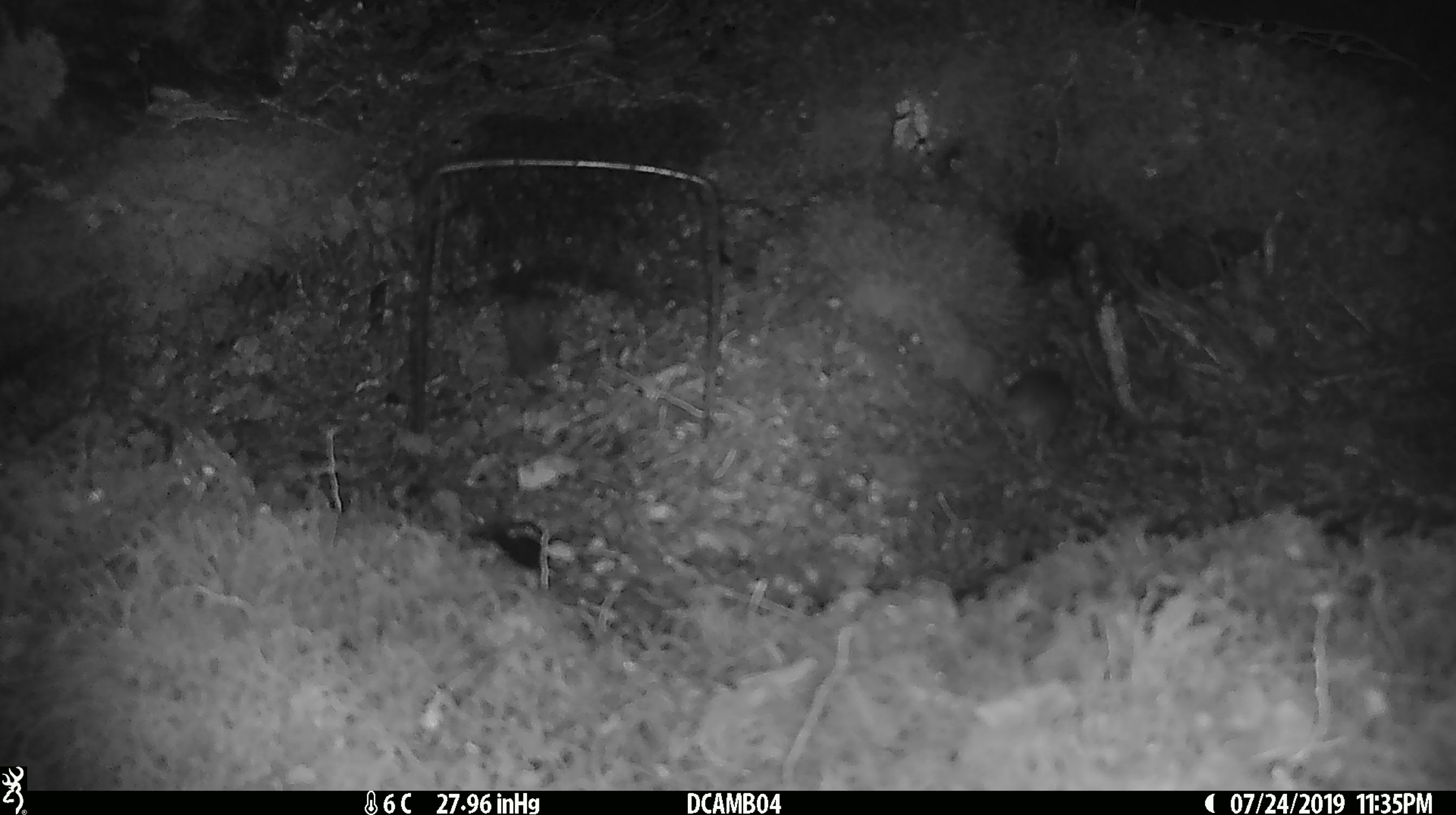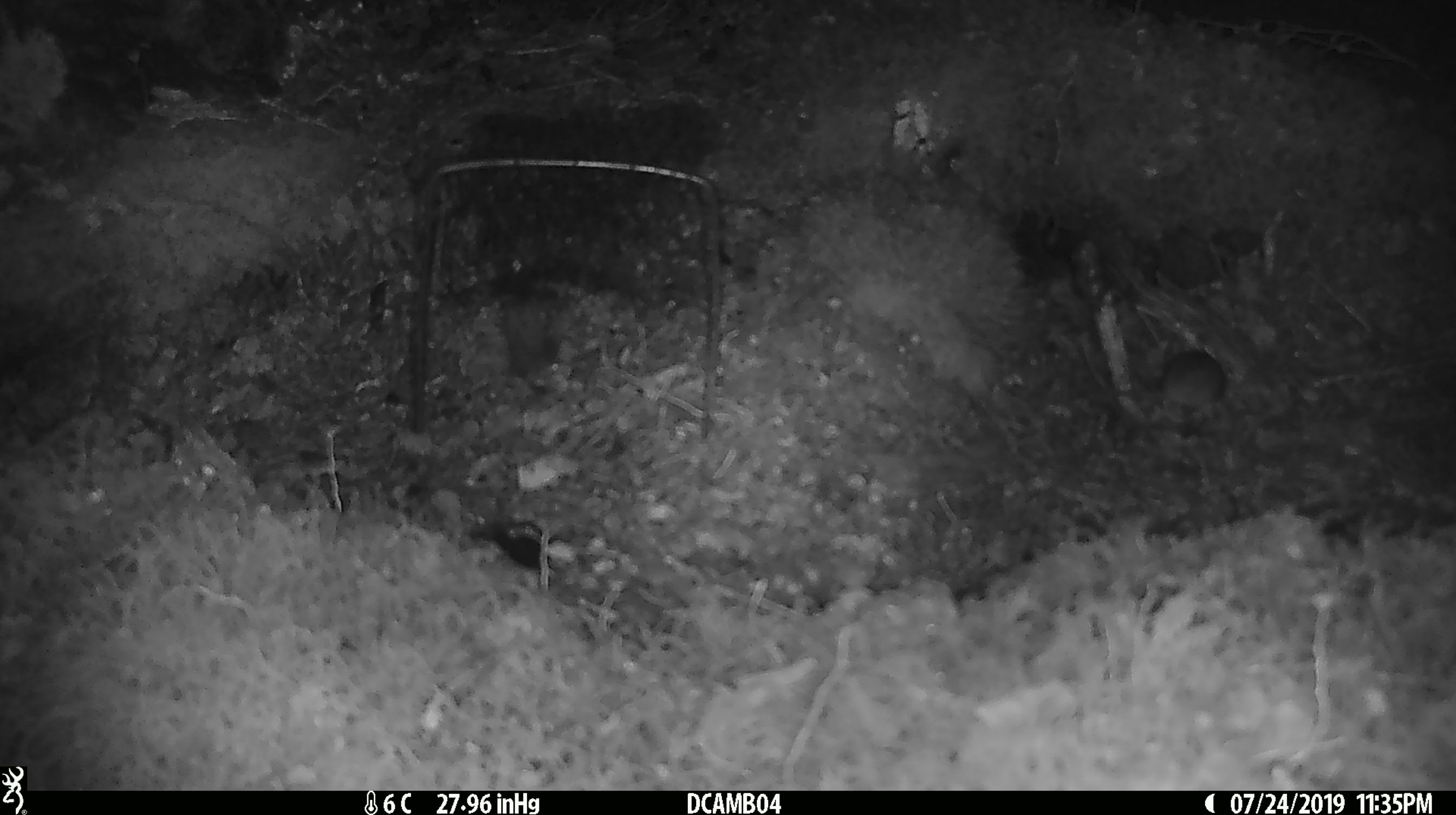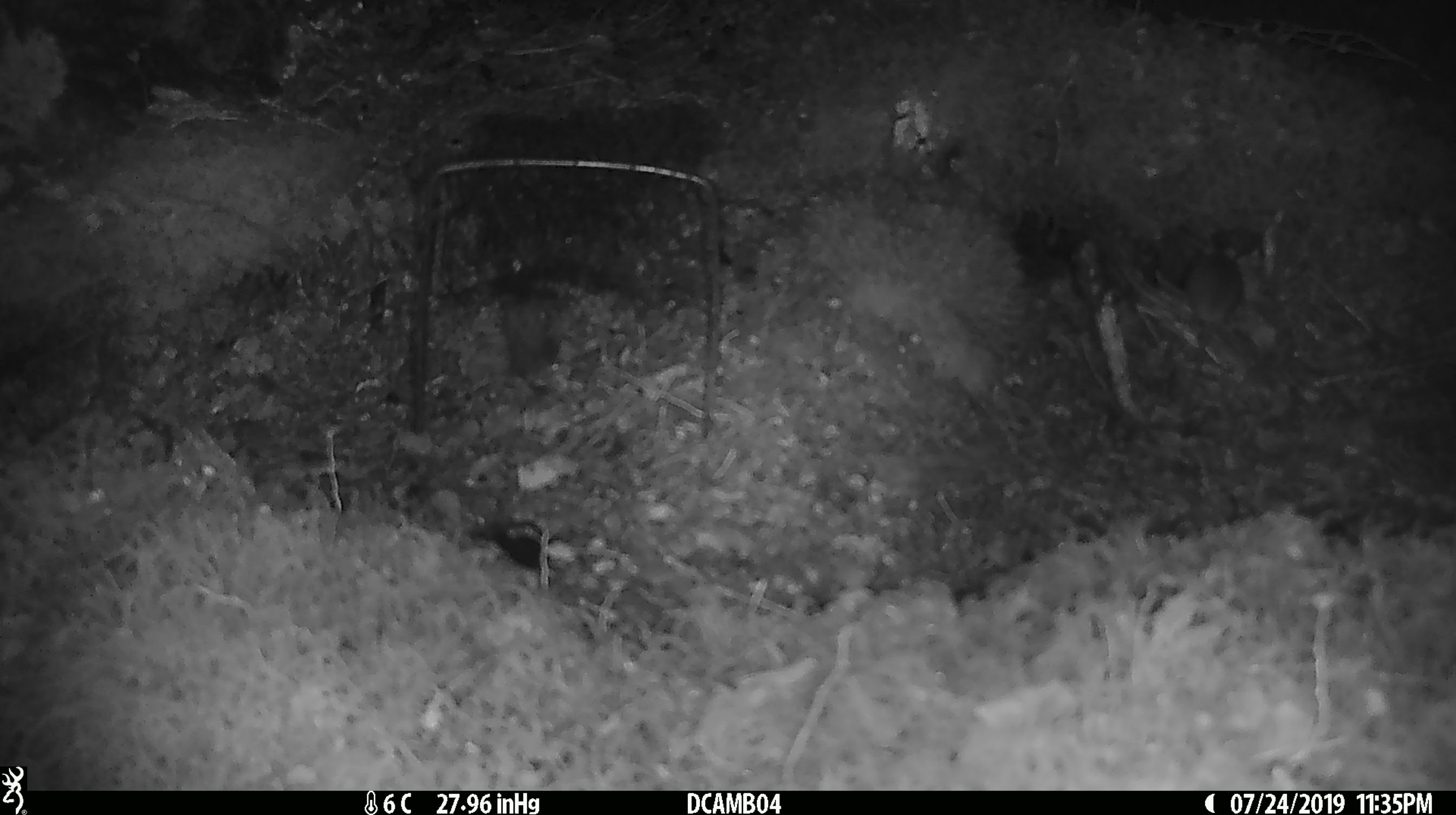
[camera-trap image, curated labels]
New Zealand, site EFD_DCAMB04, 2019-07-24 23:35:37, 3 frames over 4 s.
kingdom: Animalia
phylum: Chordata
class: Mammalia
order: Rodentia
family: Muridae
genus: Mus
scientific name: Mus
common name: mouse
Mouse (Mus).